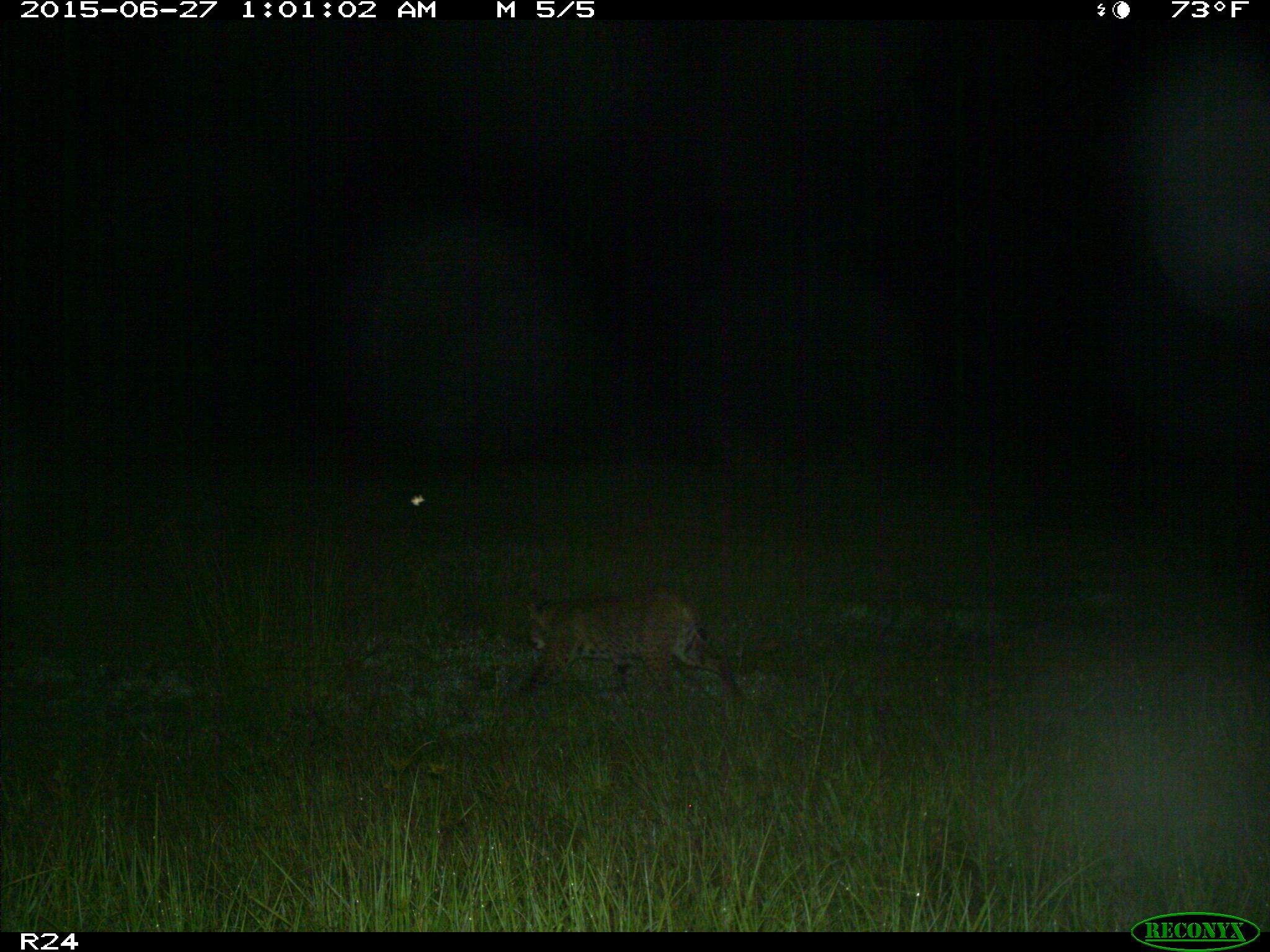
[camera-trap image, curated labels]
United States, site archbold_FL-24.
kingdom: Animalia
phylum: Chordata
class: Mammalia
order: Artiodactyla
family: Bovidae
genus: Bos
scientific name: Bos taurus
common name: domestic cow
Bos taurus (domestic cow).